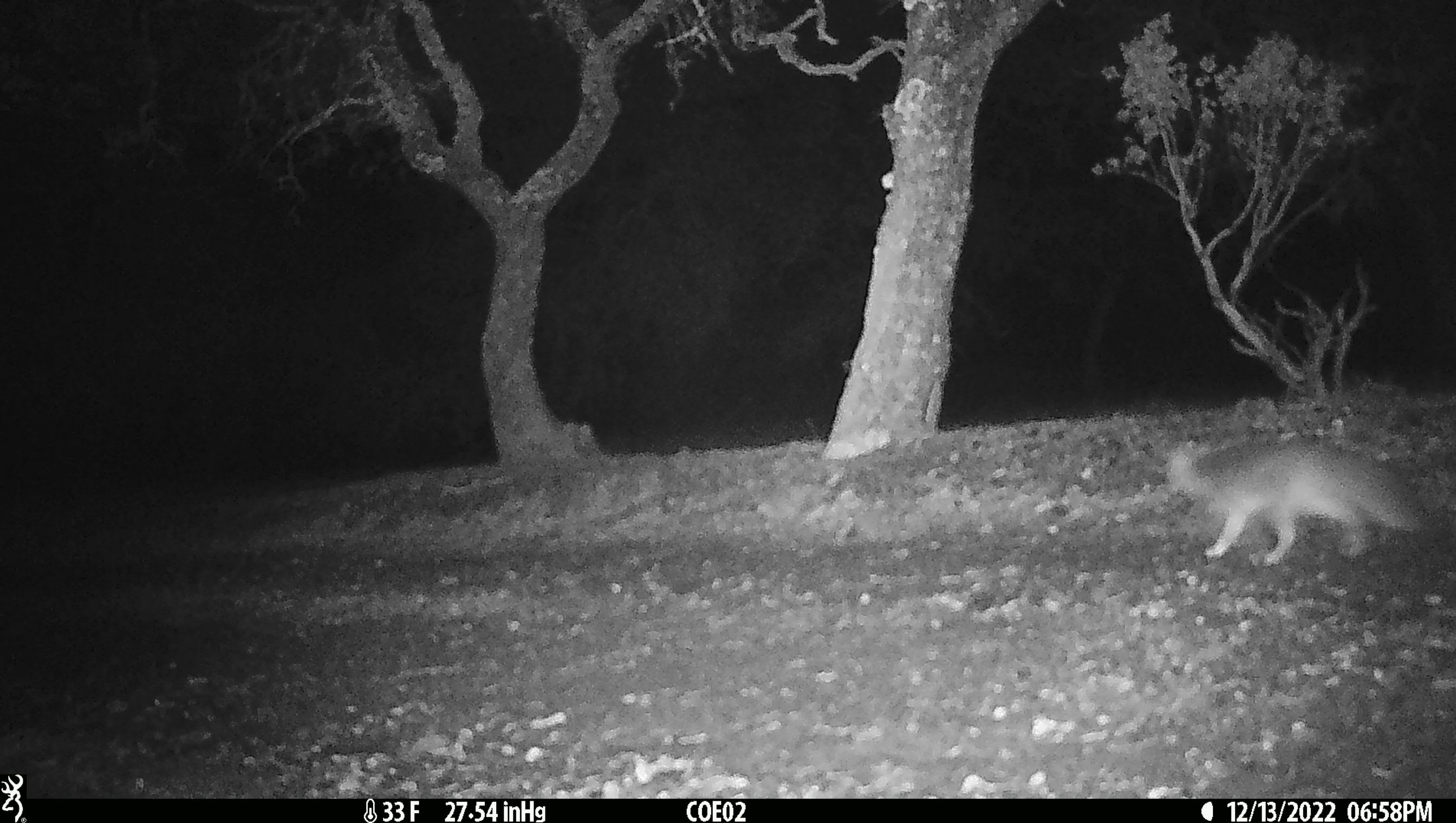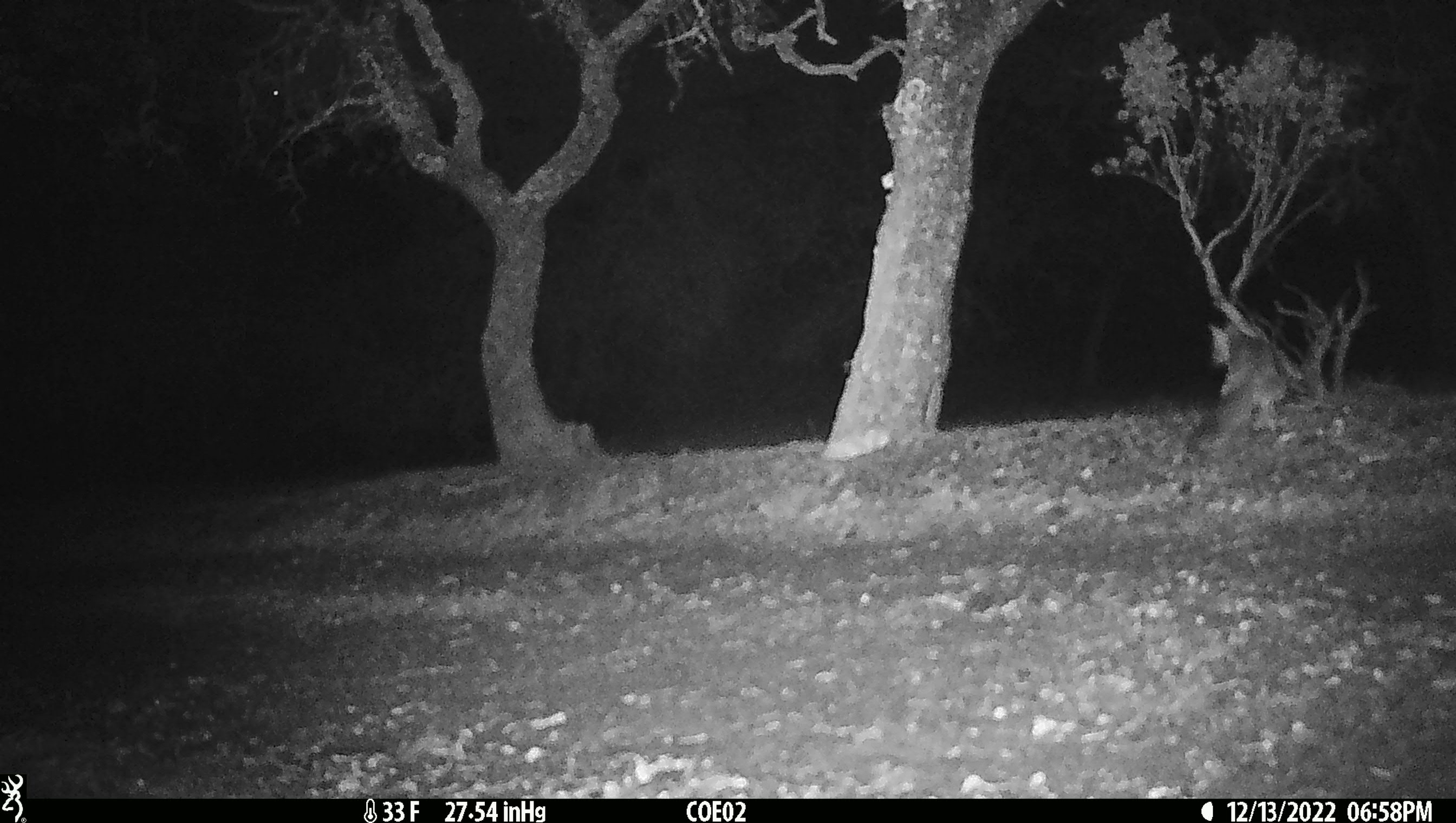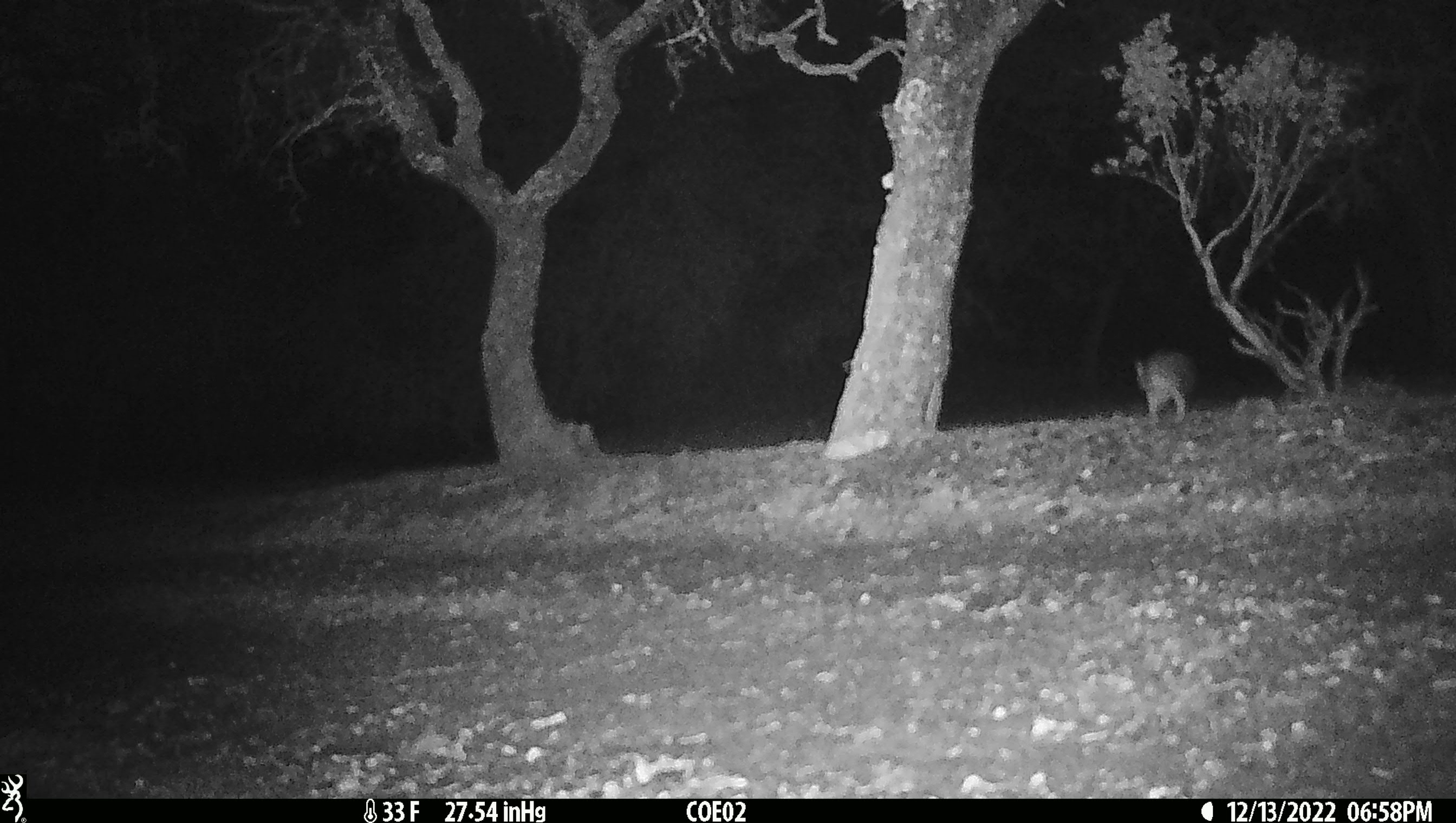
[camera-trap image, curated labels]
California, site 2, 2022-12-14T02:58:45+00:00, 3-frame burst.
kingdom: Animalia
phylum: Chordata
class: Mammalia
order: Carnivora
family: Canidae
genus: Urocyon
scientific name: Urocyon cinereoargenteus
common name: gray fox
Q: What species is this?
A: Gray fox (Urocyon cinereoargenteus).